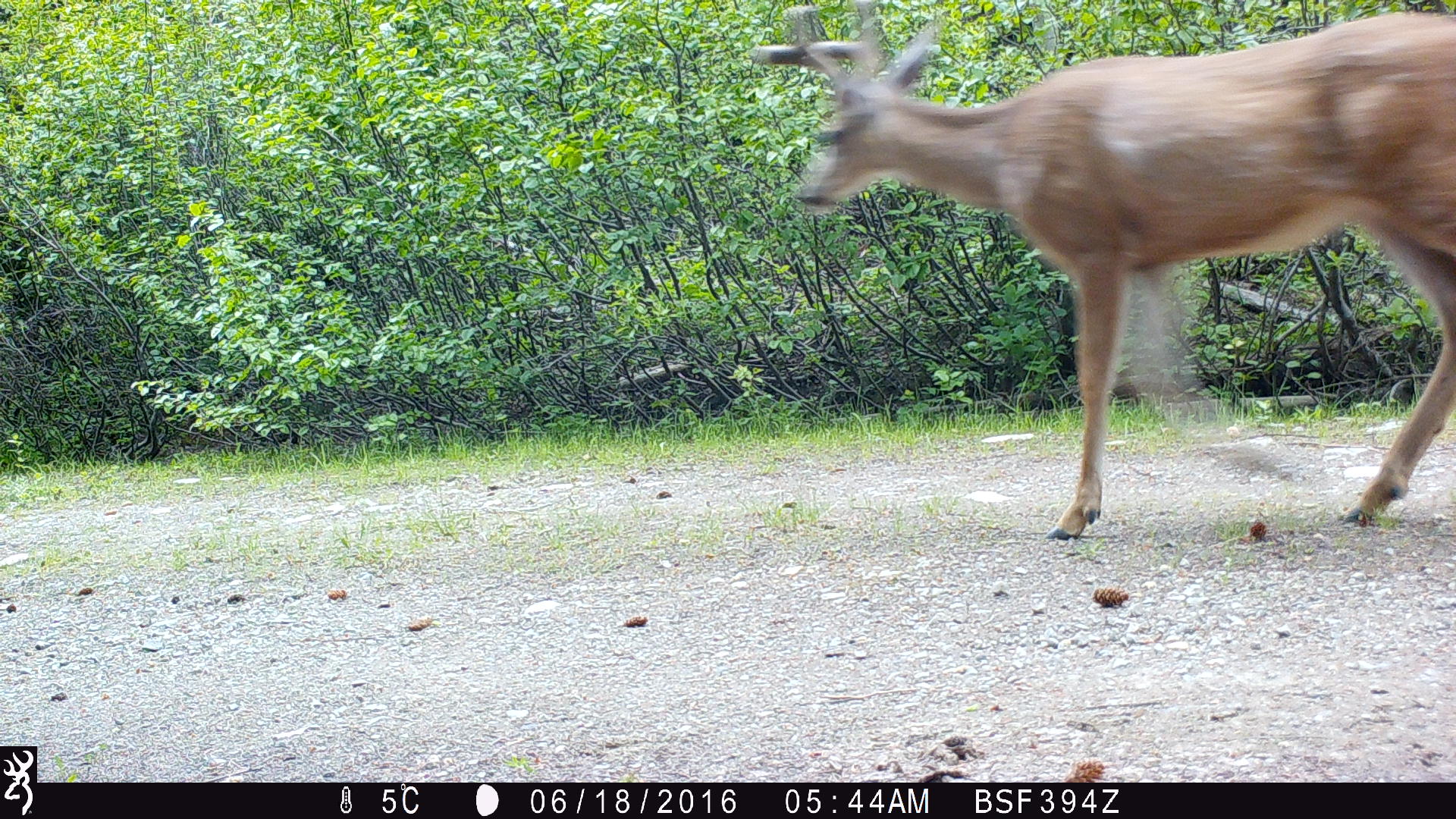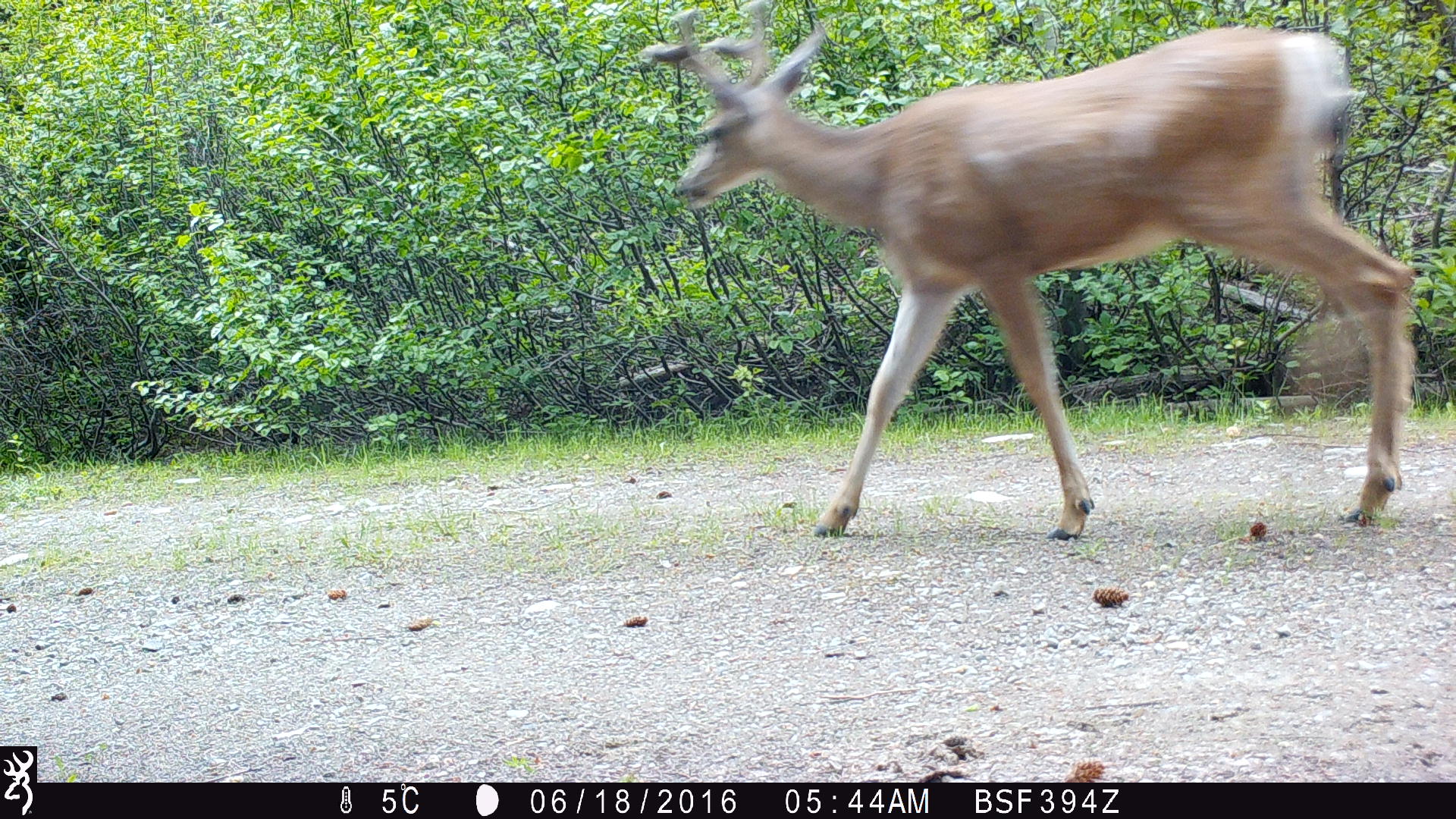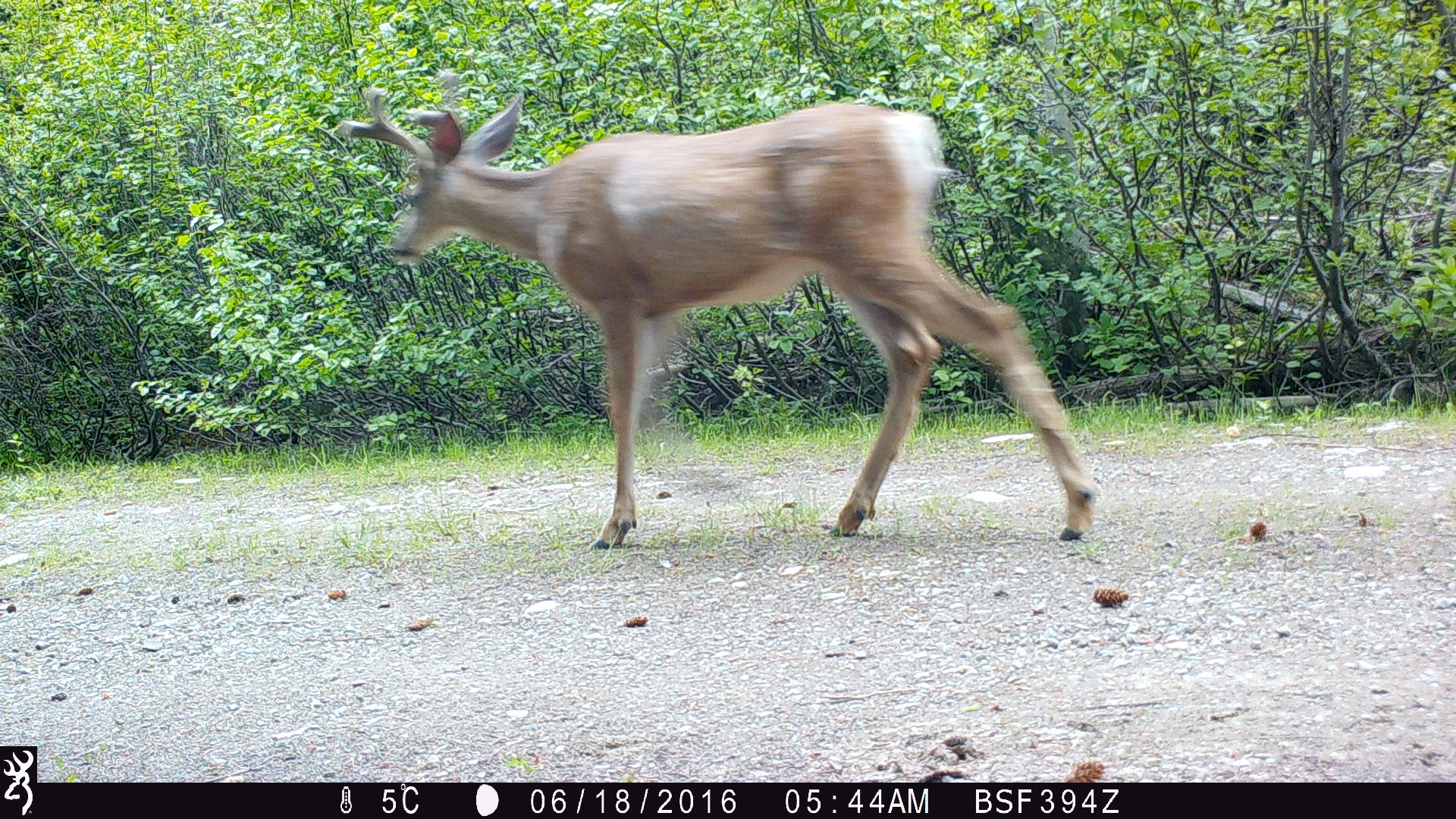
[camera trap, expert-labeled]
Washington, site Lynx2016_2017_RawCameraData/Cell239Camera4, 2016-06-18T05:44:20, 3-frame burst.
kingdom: Animalia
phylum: Chordata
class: Mammalia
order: Artiodactyla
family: Cervidae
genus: Odocoileus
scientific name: Odocoileus hemionus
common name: mule deer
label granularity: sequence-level